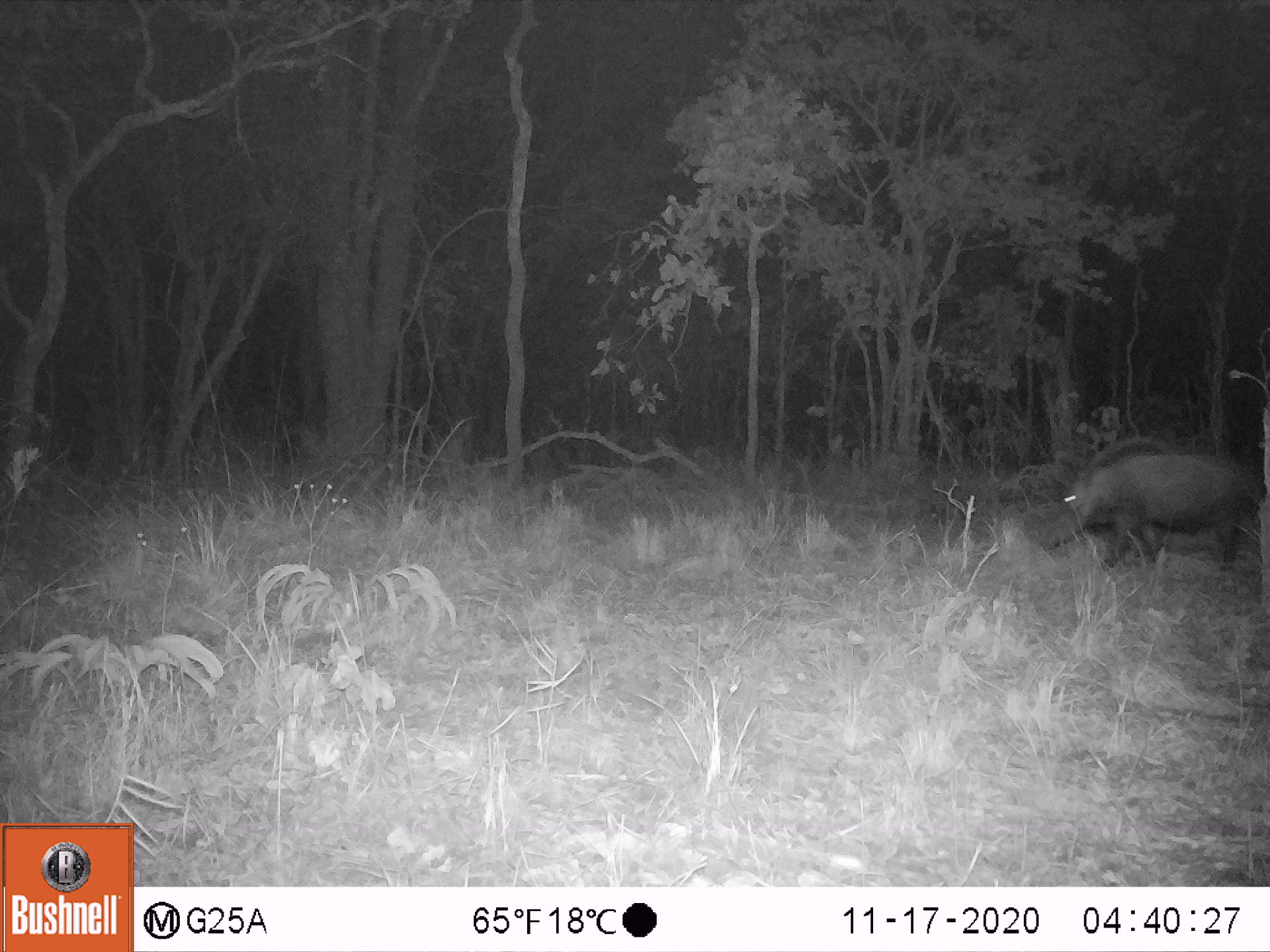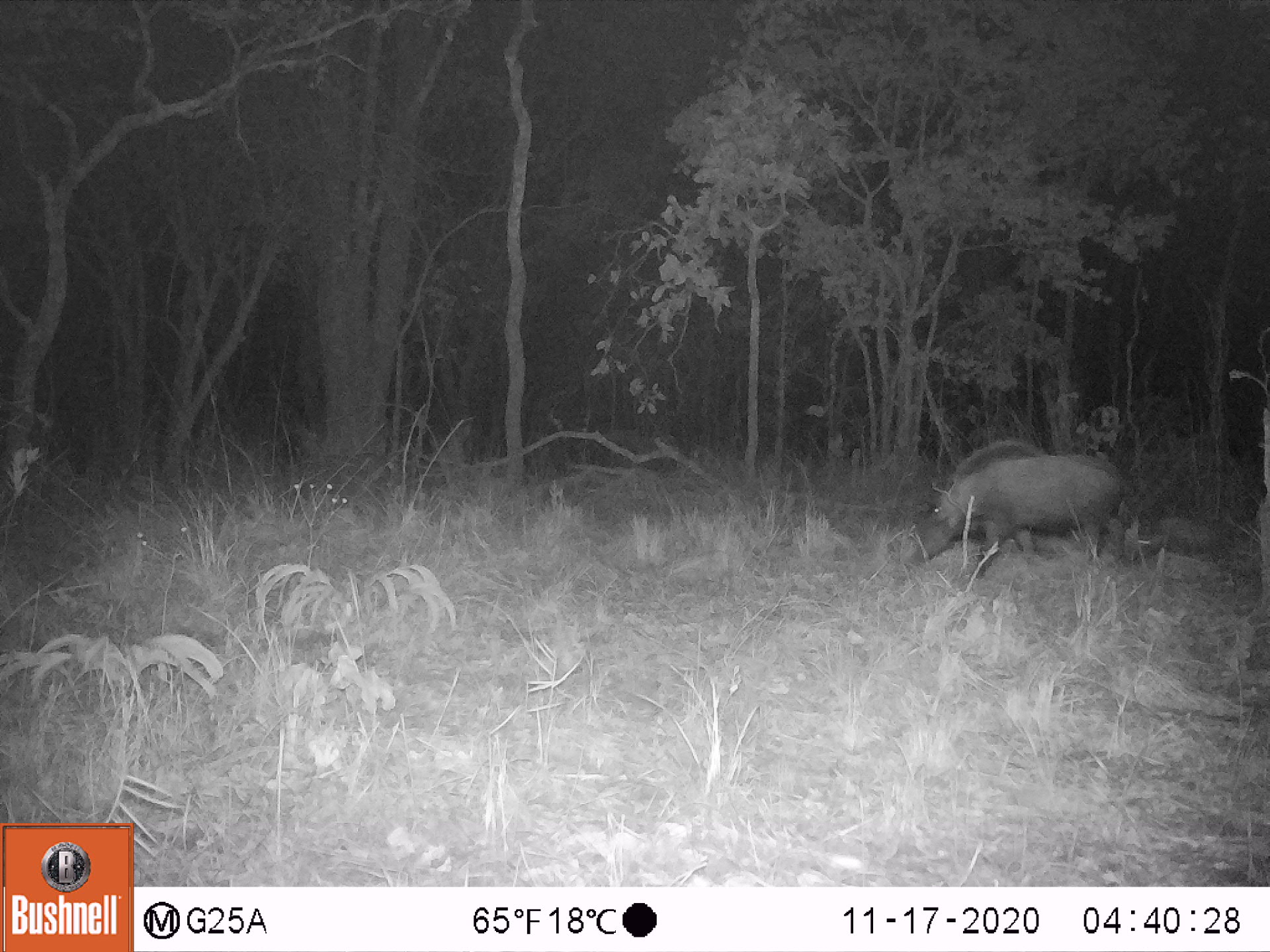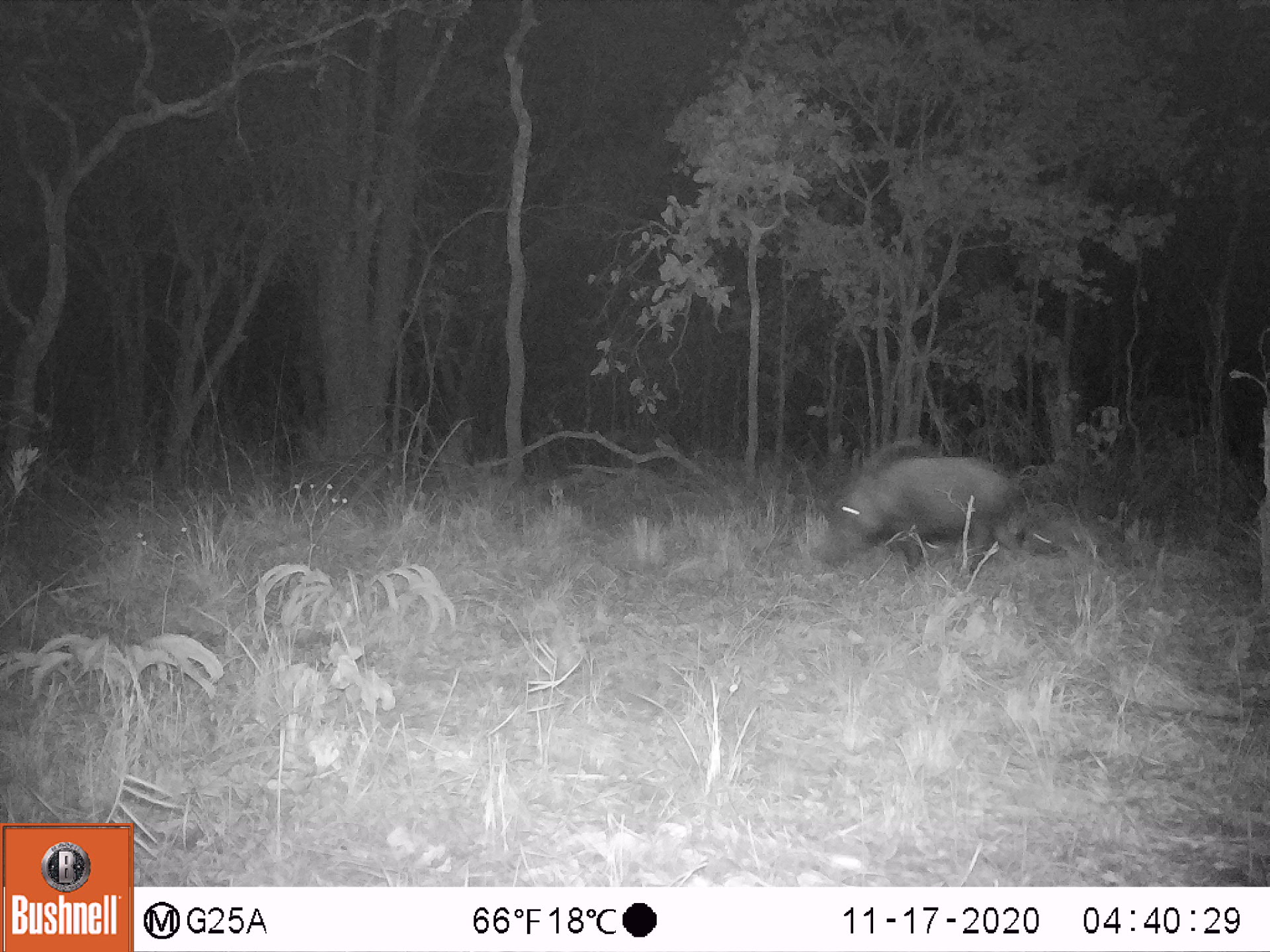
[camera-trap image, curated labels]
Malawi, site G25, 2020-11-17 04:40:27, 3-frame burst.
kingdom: Animalia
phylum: Chordata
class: Mammalia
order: Artiodactyla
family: Suidae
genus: Potamochoerus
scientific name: Potamochoerus larvatus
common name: bushpig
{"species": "bushpig (Potamochoerus larvatus)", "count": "1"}